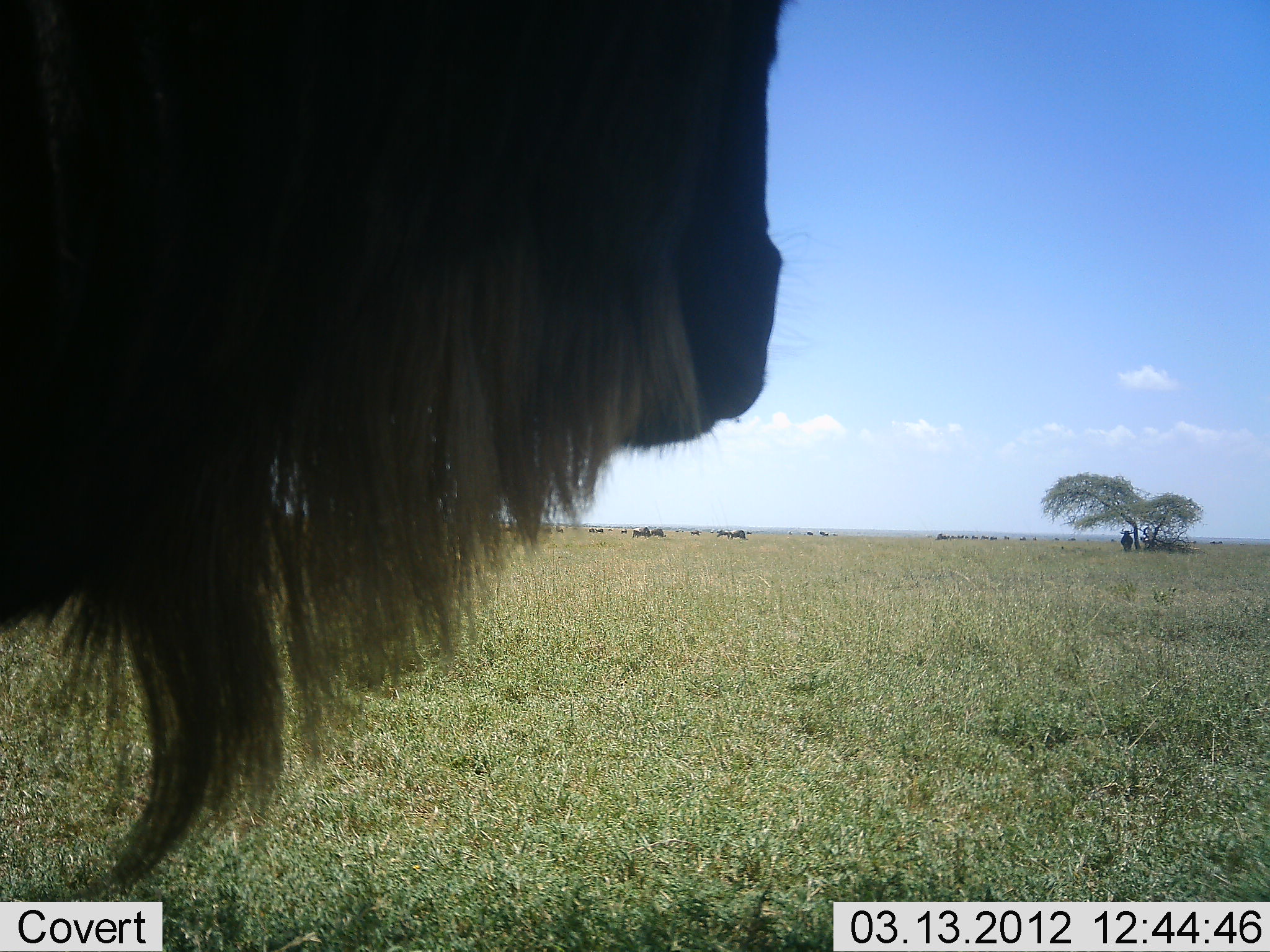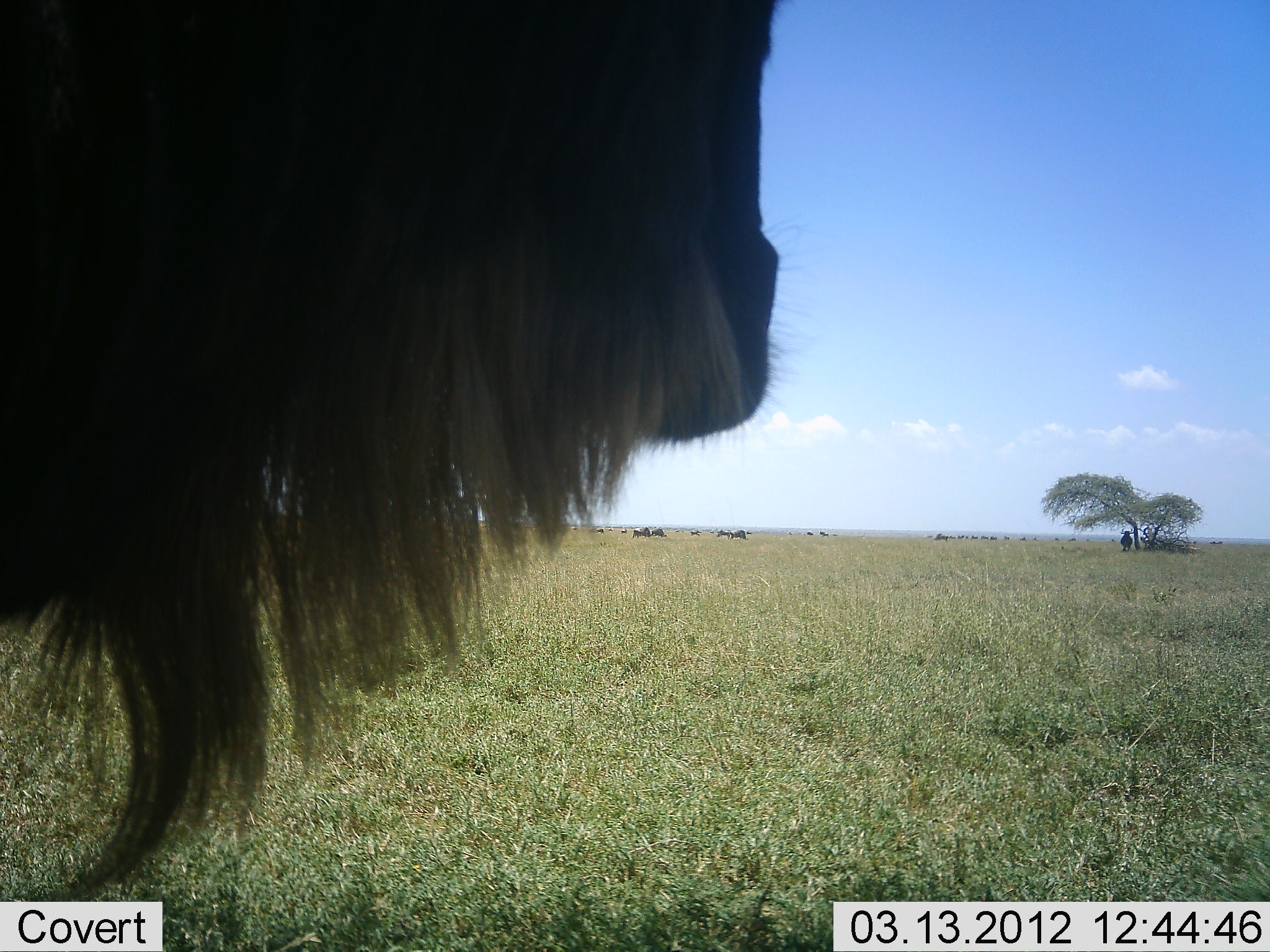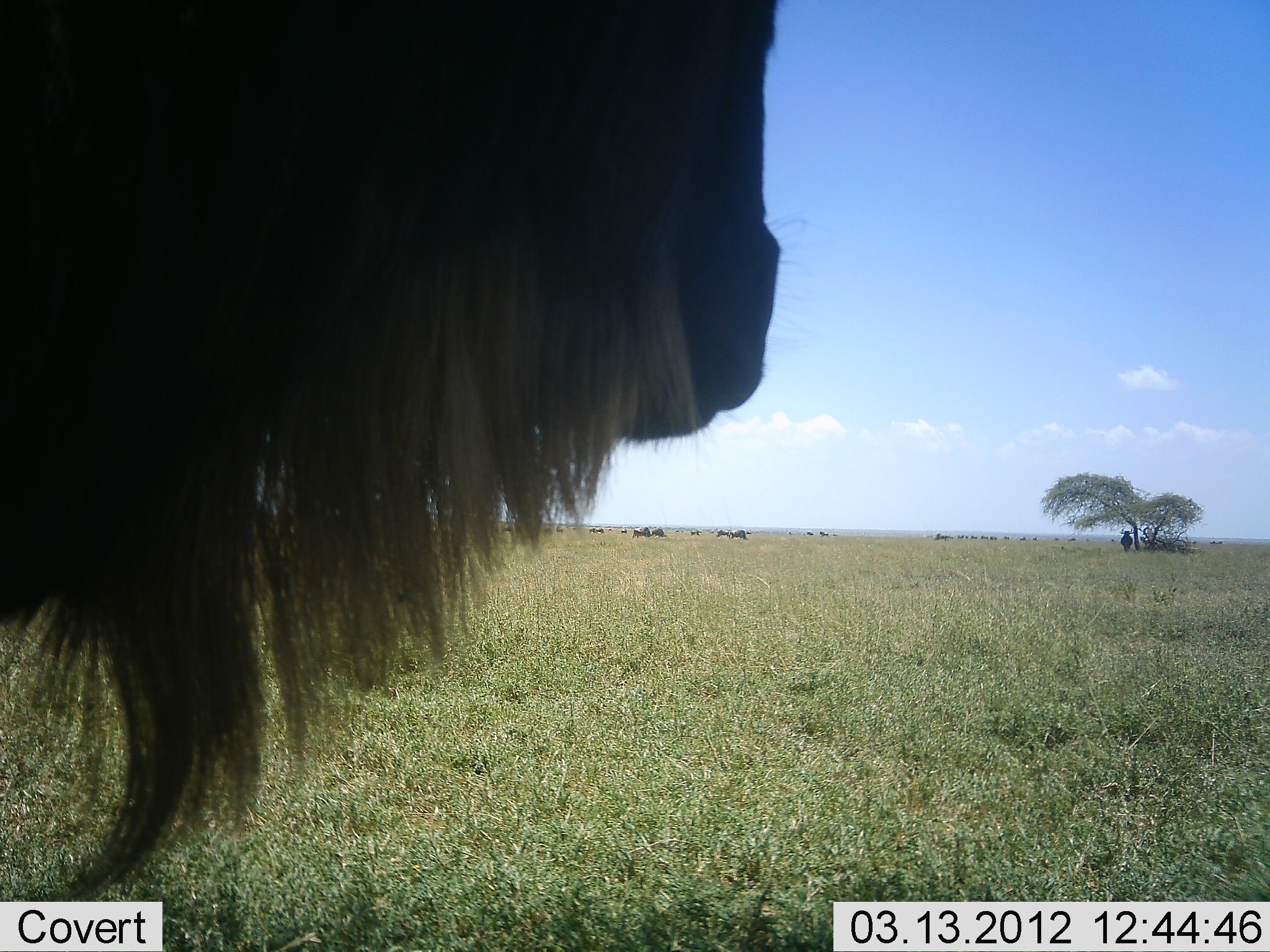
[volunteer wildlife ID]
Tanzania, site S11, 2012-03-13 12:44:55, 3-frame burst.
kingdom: Animalia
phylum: Chordata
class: Mammalia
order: Artiodactyla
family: Bovidae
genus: Connochaetes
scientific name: Connochaetes taurinus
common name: blue wildebeest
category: wildebeest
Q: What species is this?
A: Wildebeest (blue wildebeest) (Connochaetes taurinus).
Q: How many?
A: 1.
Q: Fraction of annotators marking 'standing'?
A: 82%.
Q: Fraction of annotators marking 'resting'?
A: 12%.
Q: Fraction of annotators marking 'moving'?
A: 6%.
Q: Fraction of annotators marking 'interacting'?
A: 0%.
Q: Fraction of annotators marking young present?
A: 0%.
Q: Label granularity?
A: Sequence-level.